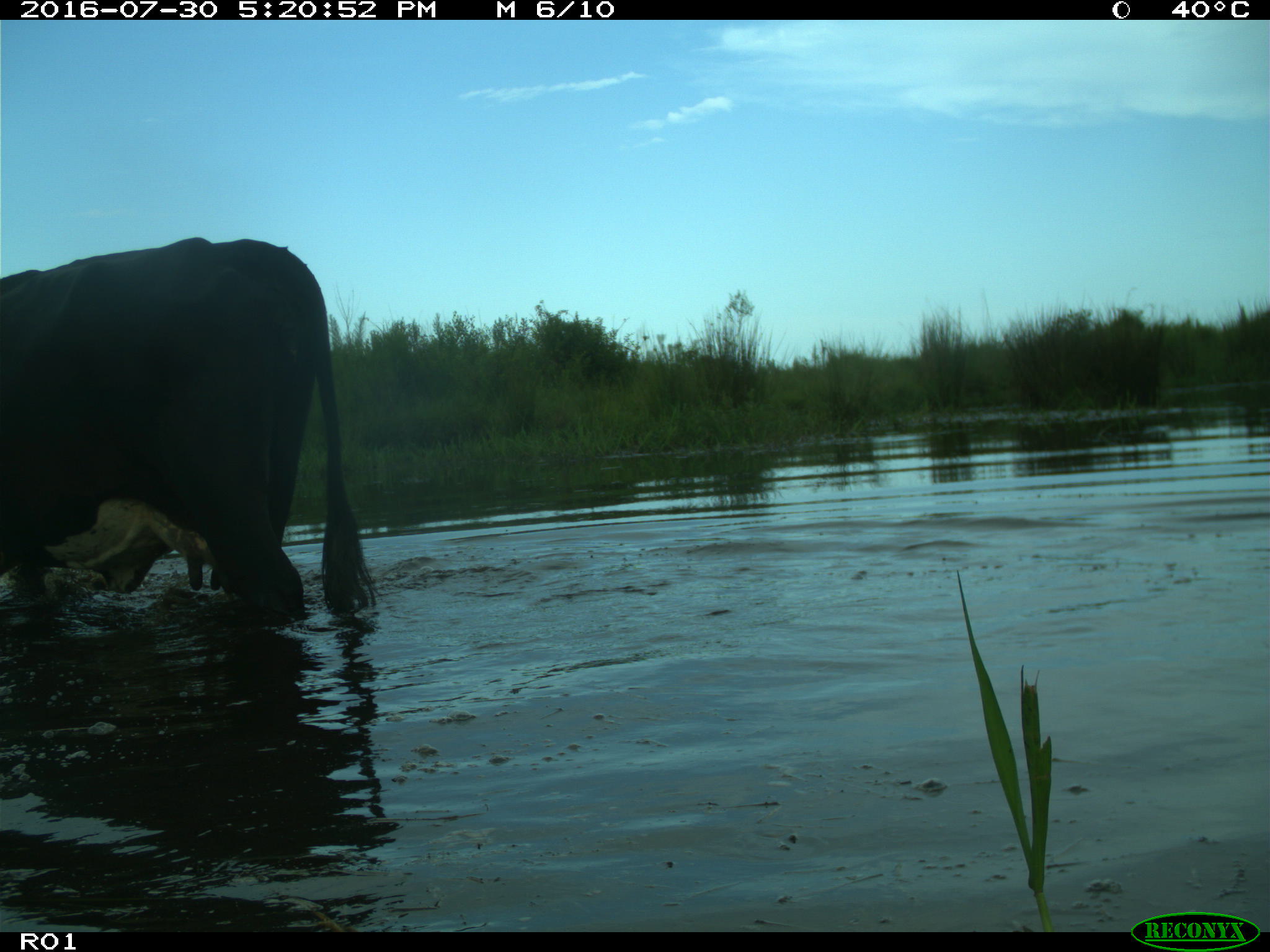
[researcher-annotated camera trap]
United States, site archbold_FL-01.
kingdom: Animalia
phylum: Chordata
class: Mammalia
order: Artiodactyla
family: Bovidae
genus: Bos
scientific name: Bos taurus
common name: domestic cow